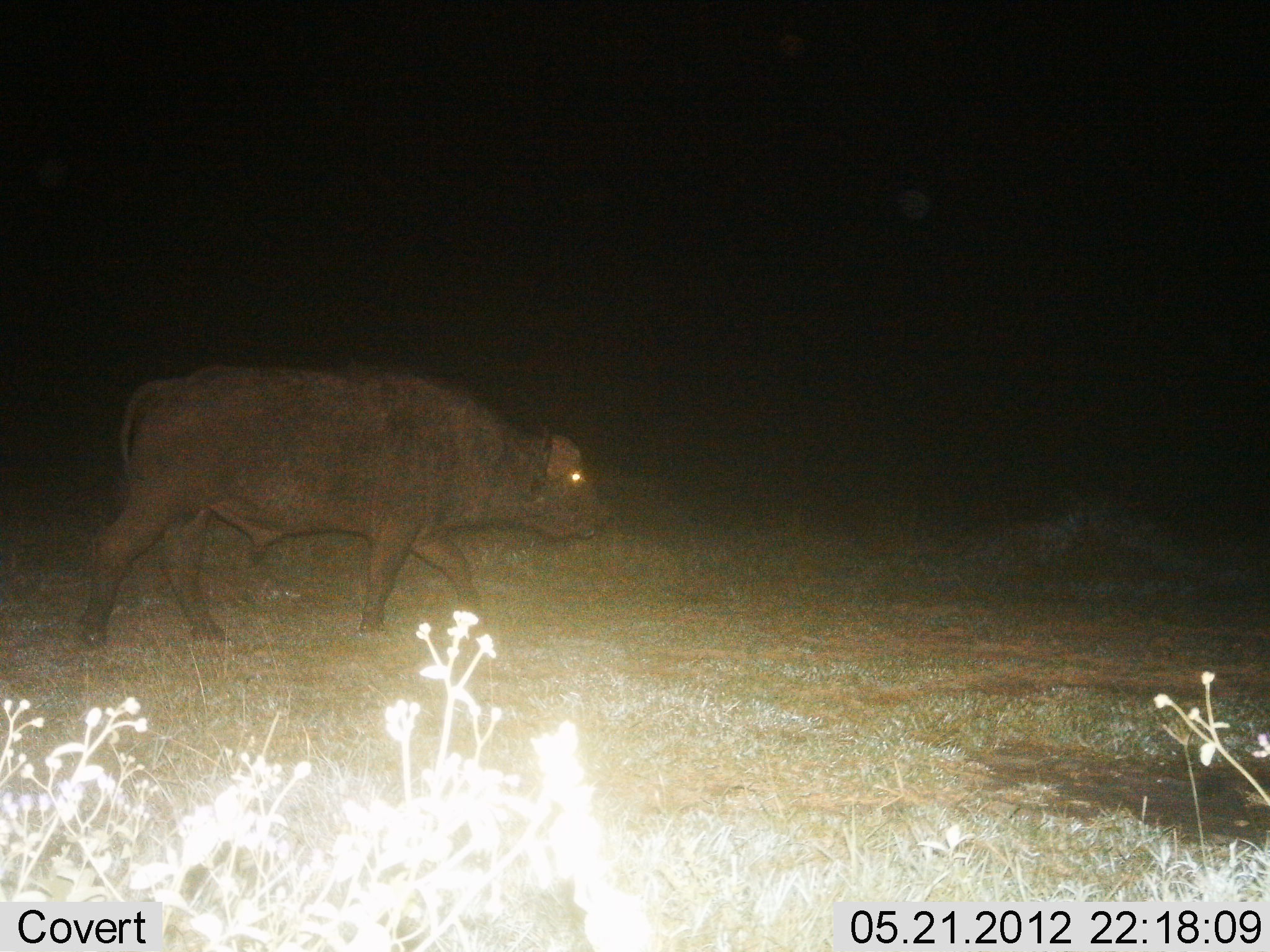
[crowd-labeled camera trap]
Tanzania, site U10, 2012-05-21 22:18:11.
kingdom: Animalia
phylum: Chordata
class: Mammalia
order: Artiodactyla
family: Bovidae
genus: Syncerus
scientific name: Syncerus caffer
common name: cape buffalo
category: buffalo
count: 1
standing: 10%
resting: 0%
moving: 90%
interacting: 0%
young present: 0%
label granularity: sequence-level